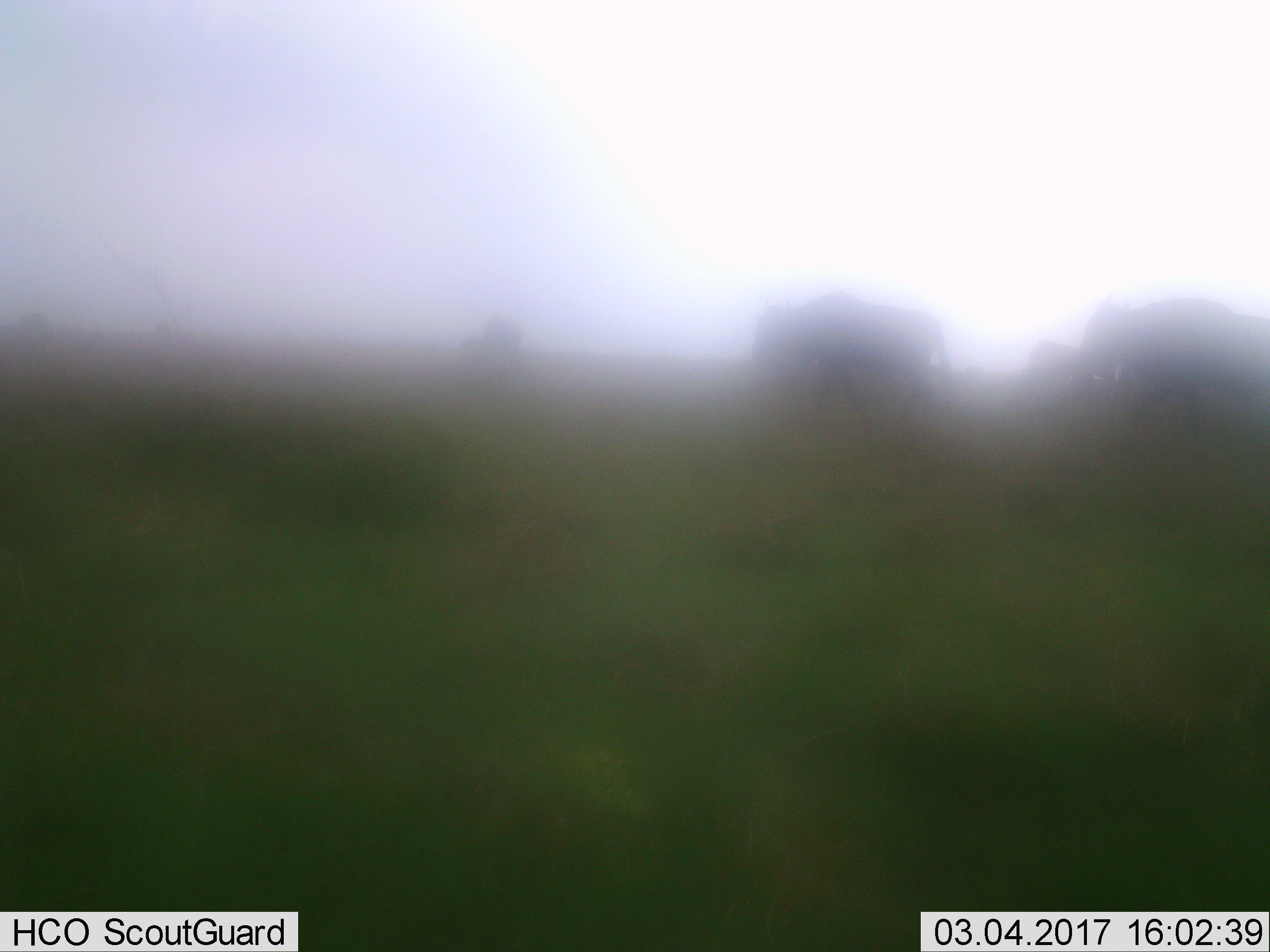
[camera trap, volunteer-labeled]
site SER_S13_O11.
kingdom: Animalia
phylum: Chordata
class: Mammalia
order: Artiodactyla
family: Bovidae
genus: Connochaetes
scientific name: Connochaetes taurinus taurinus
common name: blue wildebeest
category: wildebeestblue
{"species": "wildebeestblue (blue wildebeest) (Connochaetes taurinus taurinus)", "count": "4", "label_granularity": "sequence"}